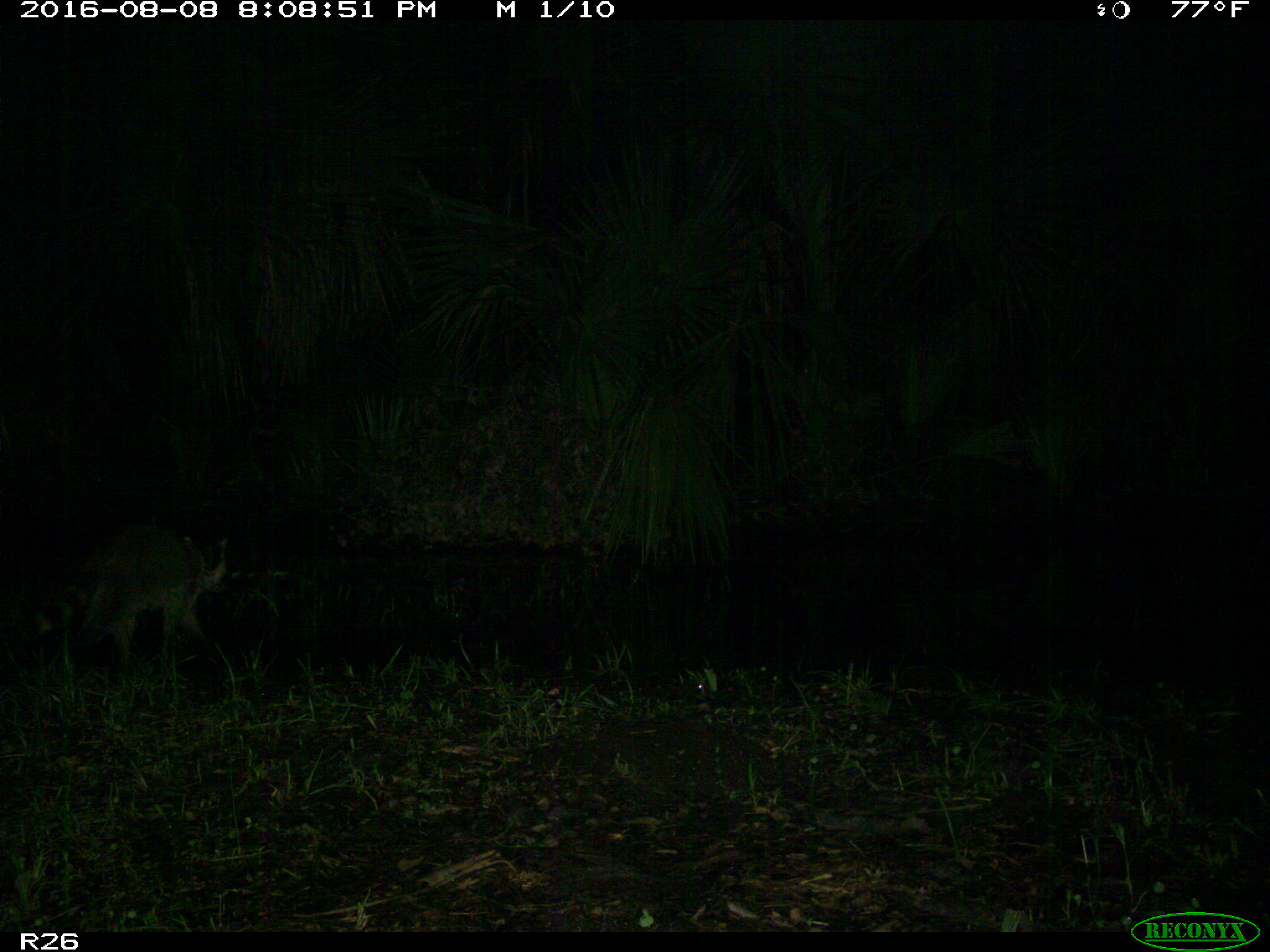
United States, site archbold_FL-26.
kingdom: Animalia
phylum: Chordata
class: Mammalia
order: Carnivora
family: Procyonidae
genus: Procyon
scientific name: Procyon lotor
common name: common raccoon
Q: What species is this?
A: Procyon lotor (common raccoon).